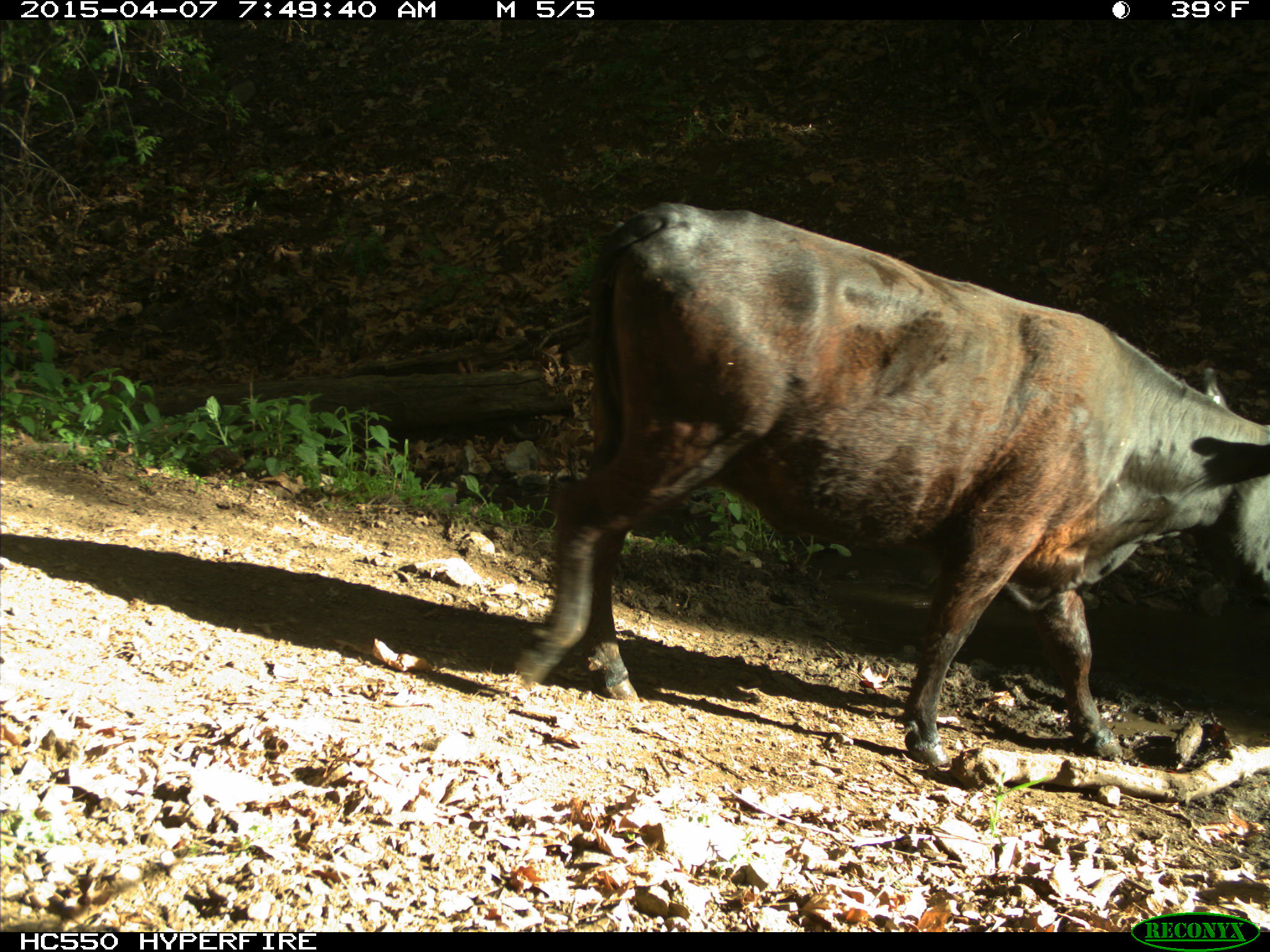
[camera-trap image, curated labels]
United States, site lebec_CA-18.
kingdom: Animalia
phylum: Chordata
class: Mammalia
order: Artiodactyla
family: Bovidae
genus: Bos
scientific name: Bos taurus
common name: domestic cow